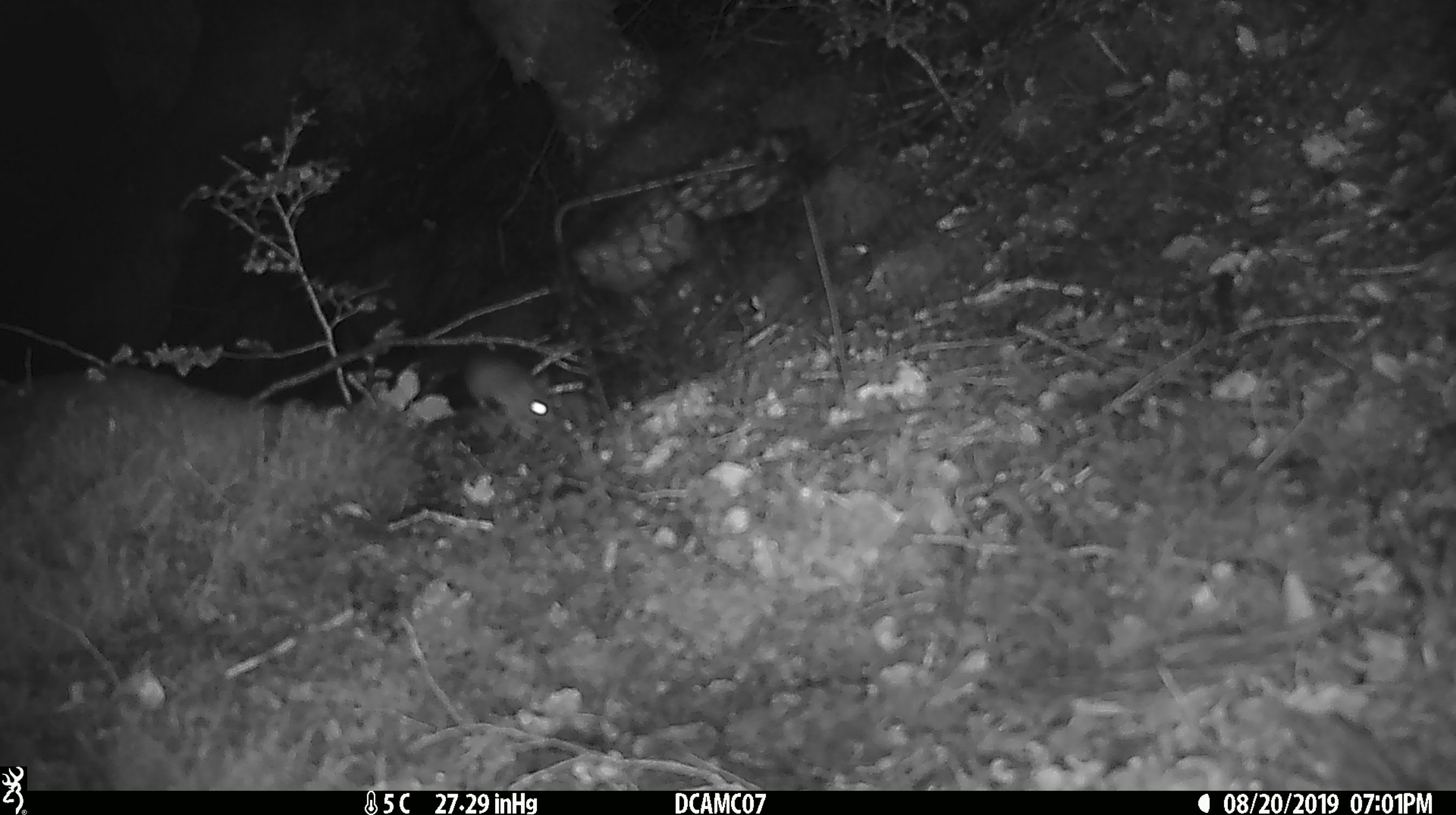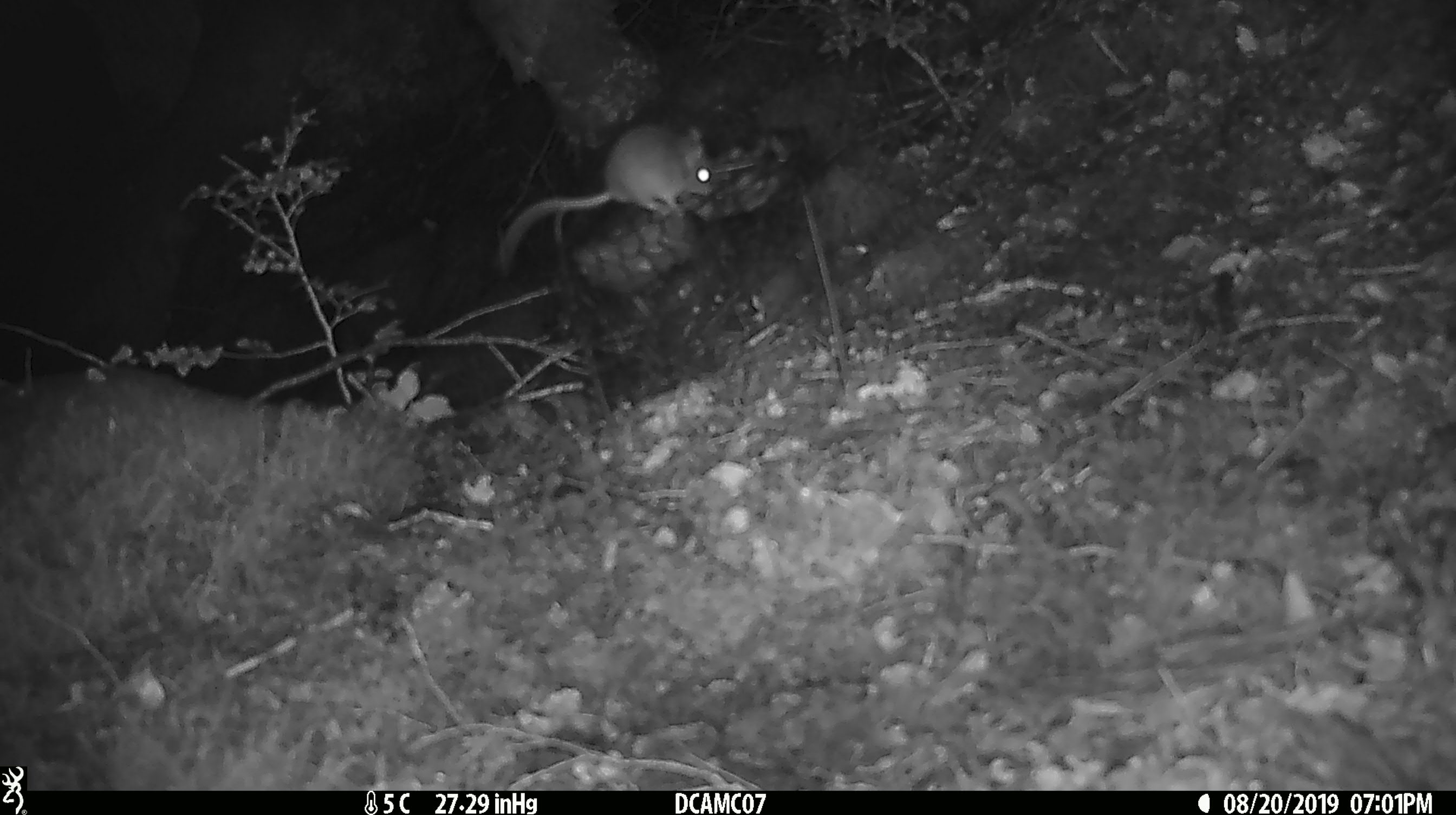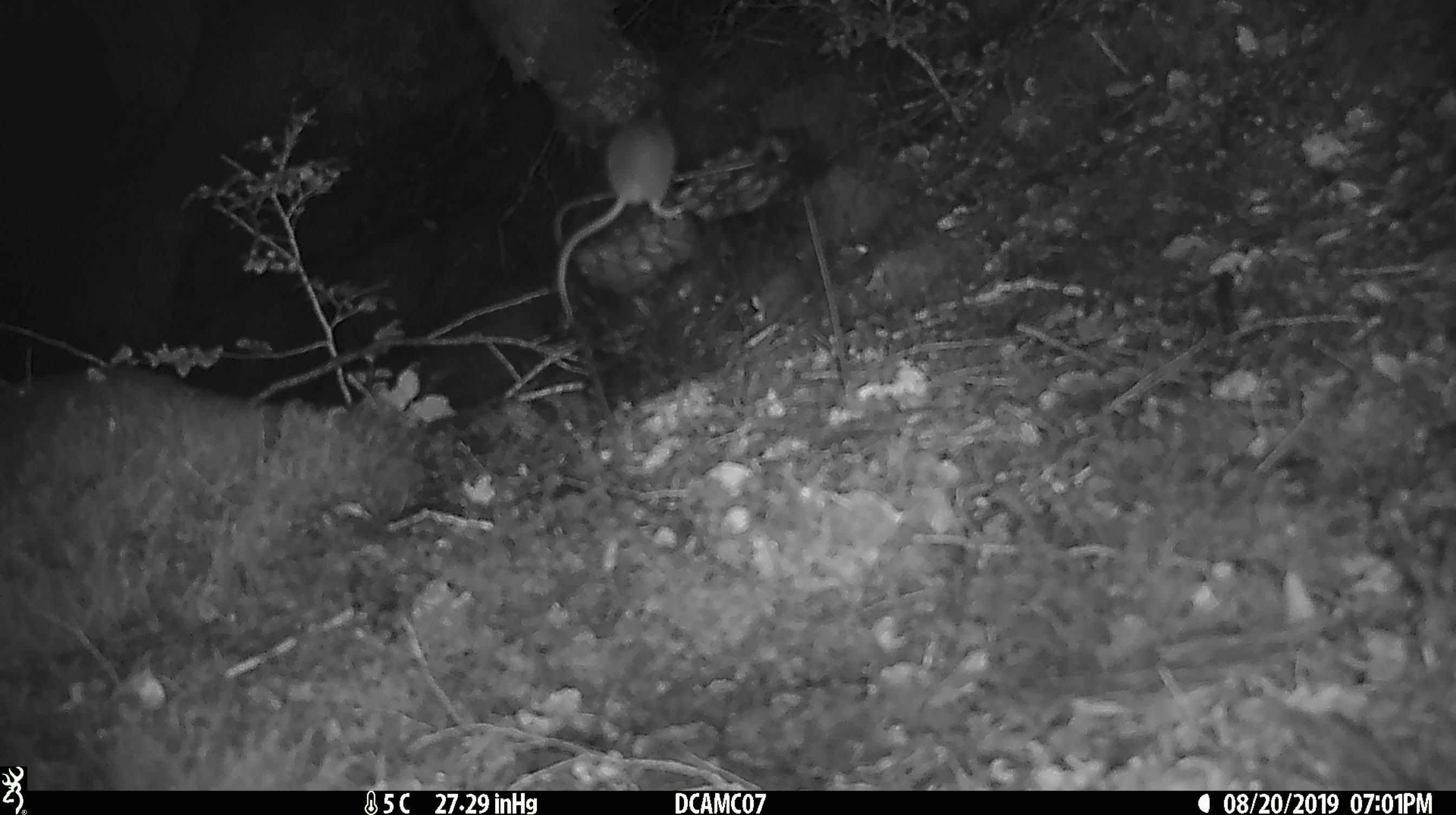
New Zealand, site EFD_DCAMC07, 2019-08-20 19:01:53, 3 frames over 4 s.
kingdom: Animalia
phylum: Chordata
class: Mammalia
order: Rodentia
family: Muridae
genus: Mus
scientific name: Mus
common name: mouse